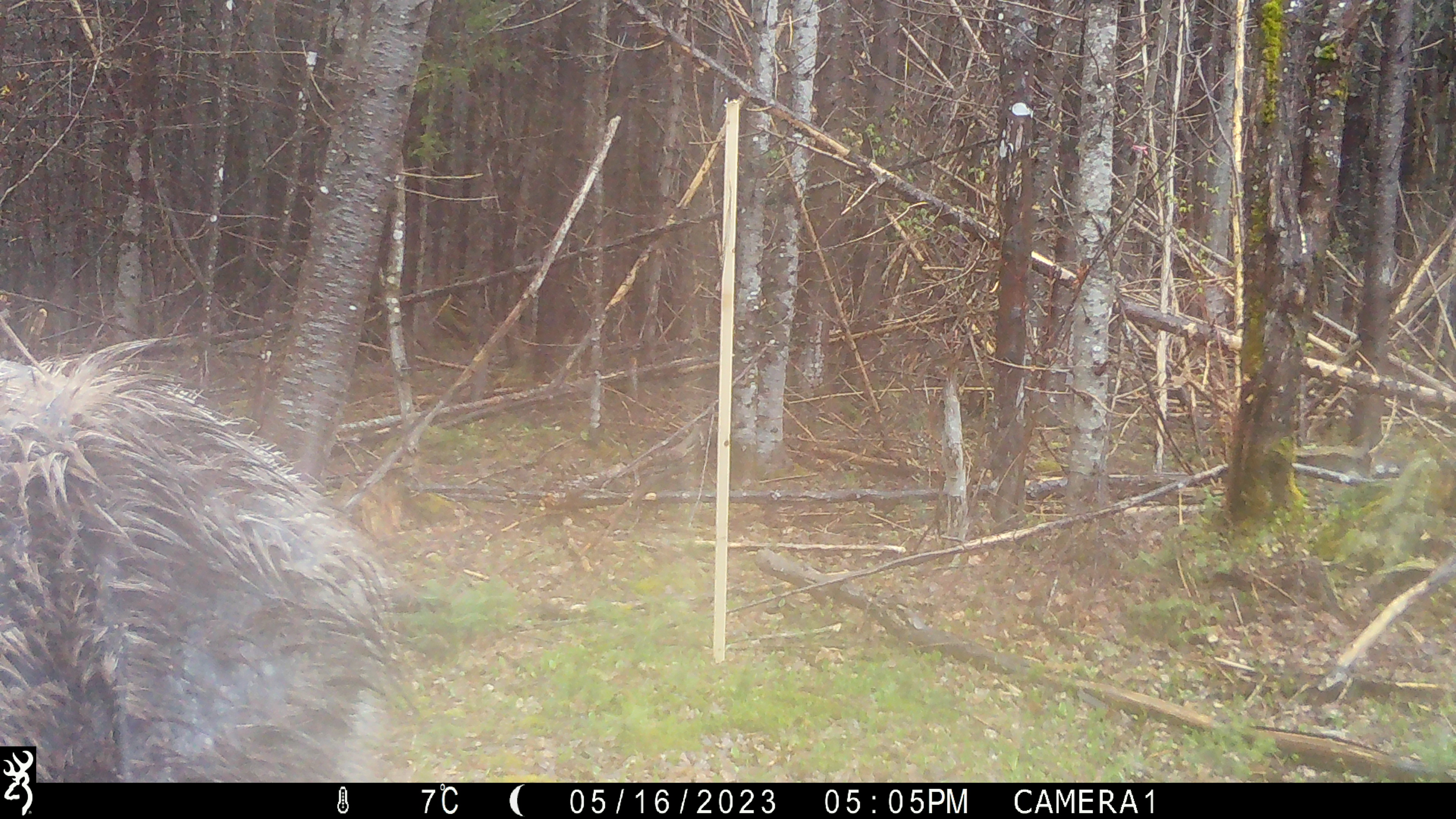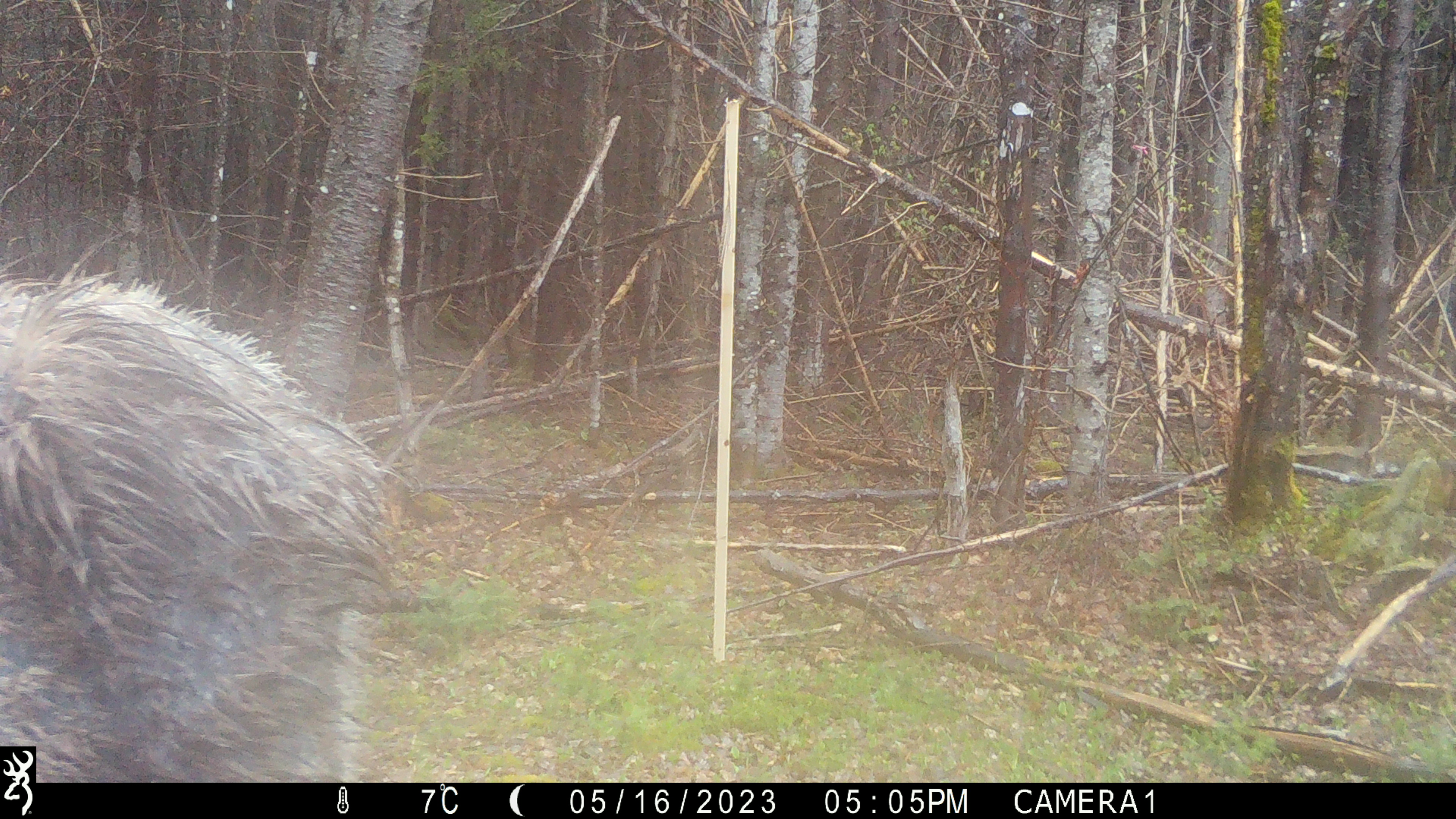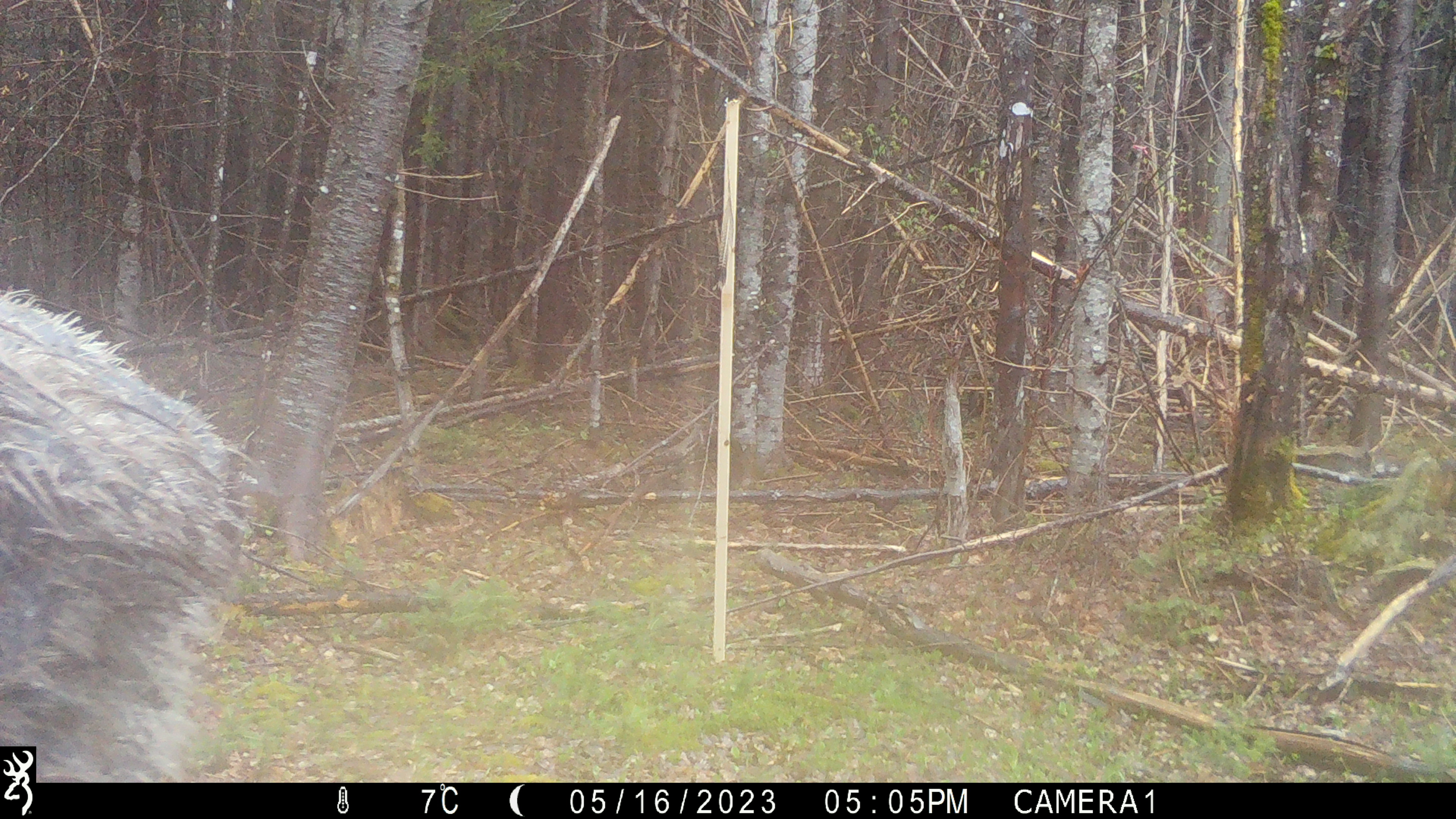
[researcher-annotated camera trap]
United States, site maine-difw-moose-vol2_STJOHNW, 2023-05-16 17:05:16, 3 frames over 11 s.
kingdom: Animalia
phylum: Chordata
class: Mammalia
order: Artiodactyla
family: Cervidae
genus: Alces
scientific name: Alces alces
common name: moose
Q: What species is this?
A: Moose (Alces alces).